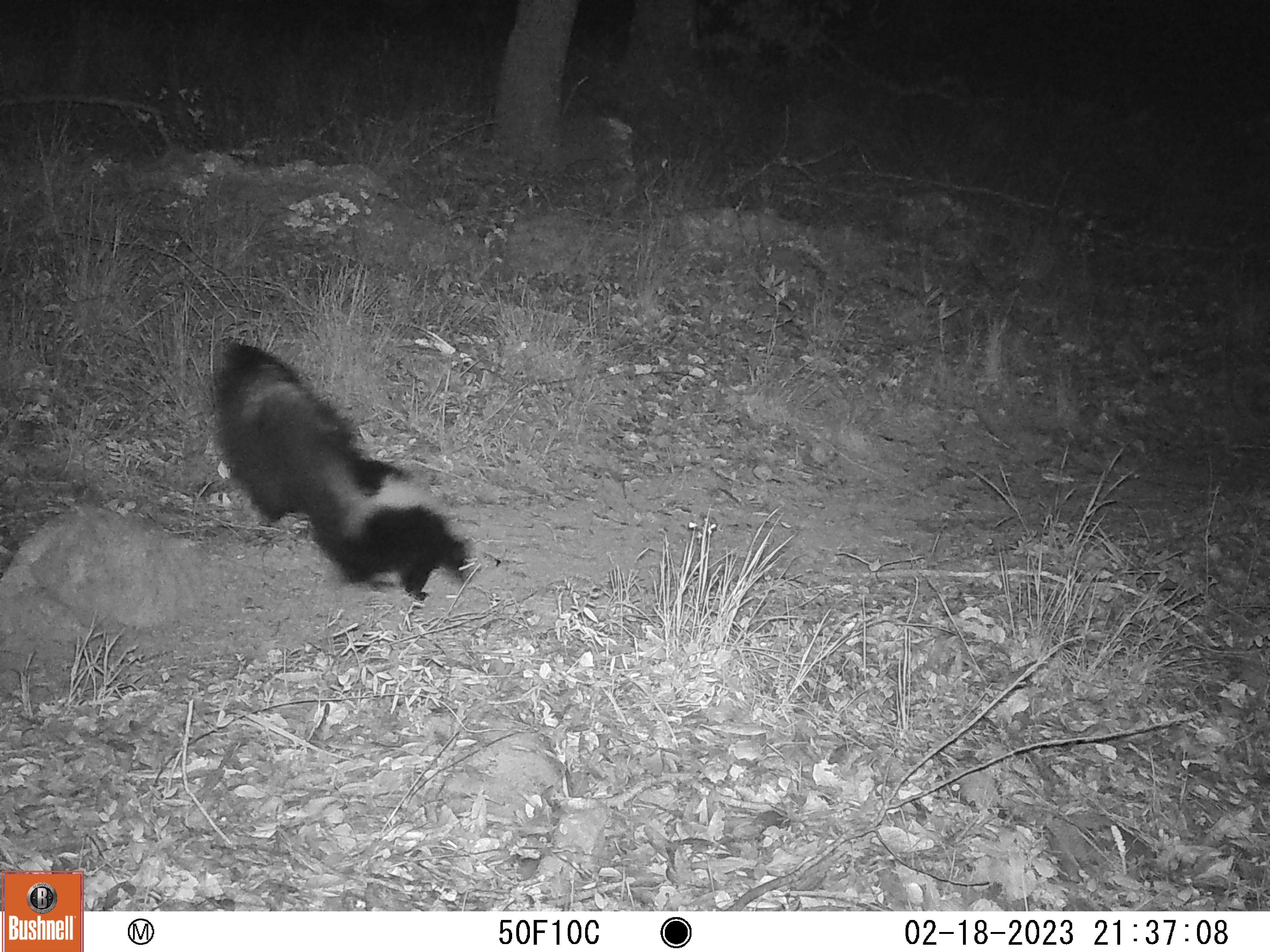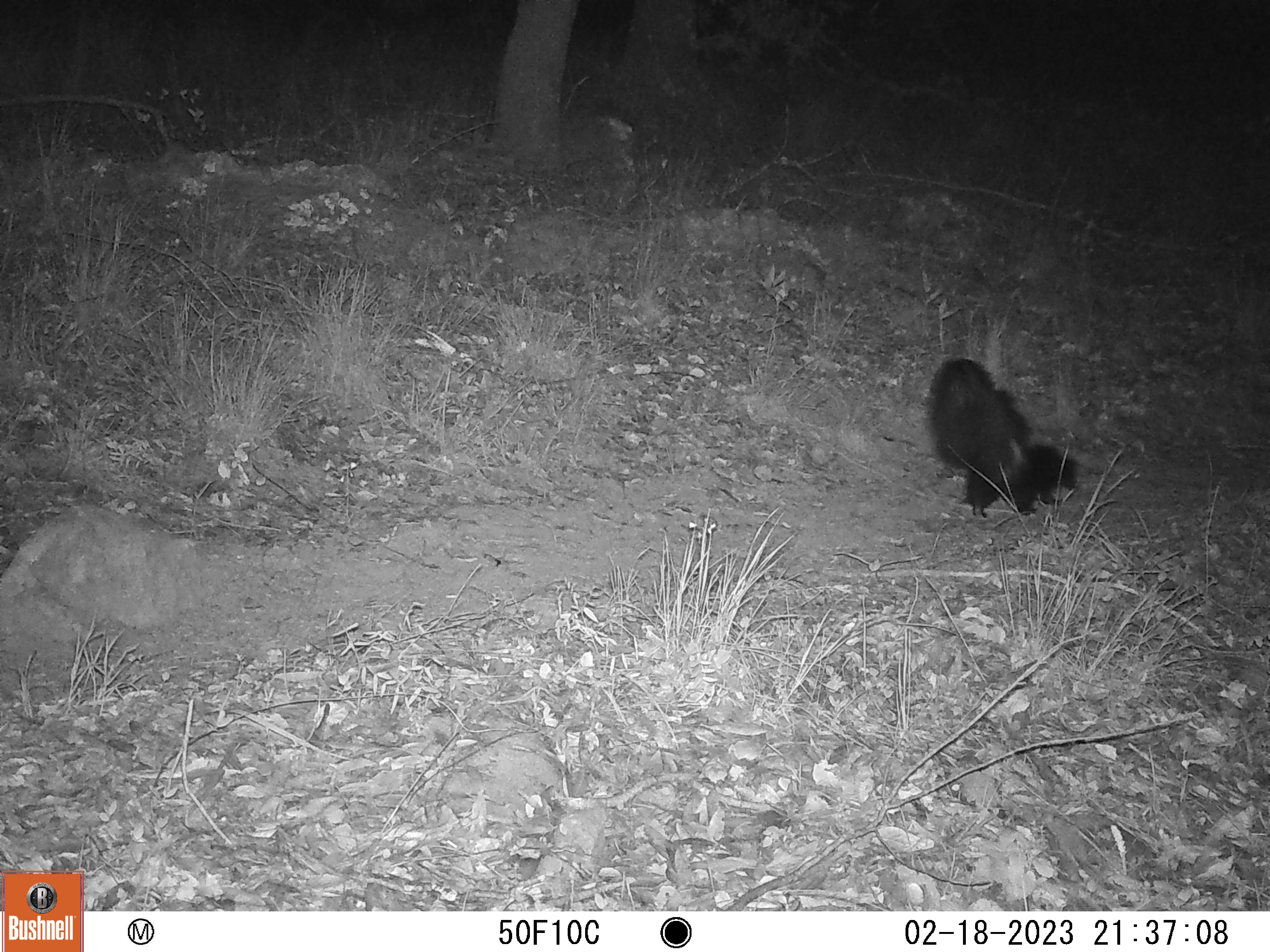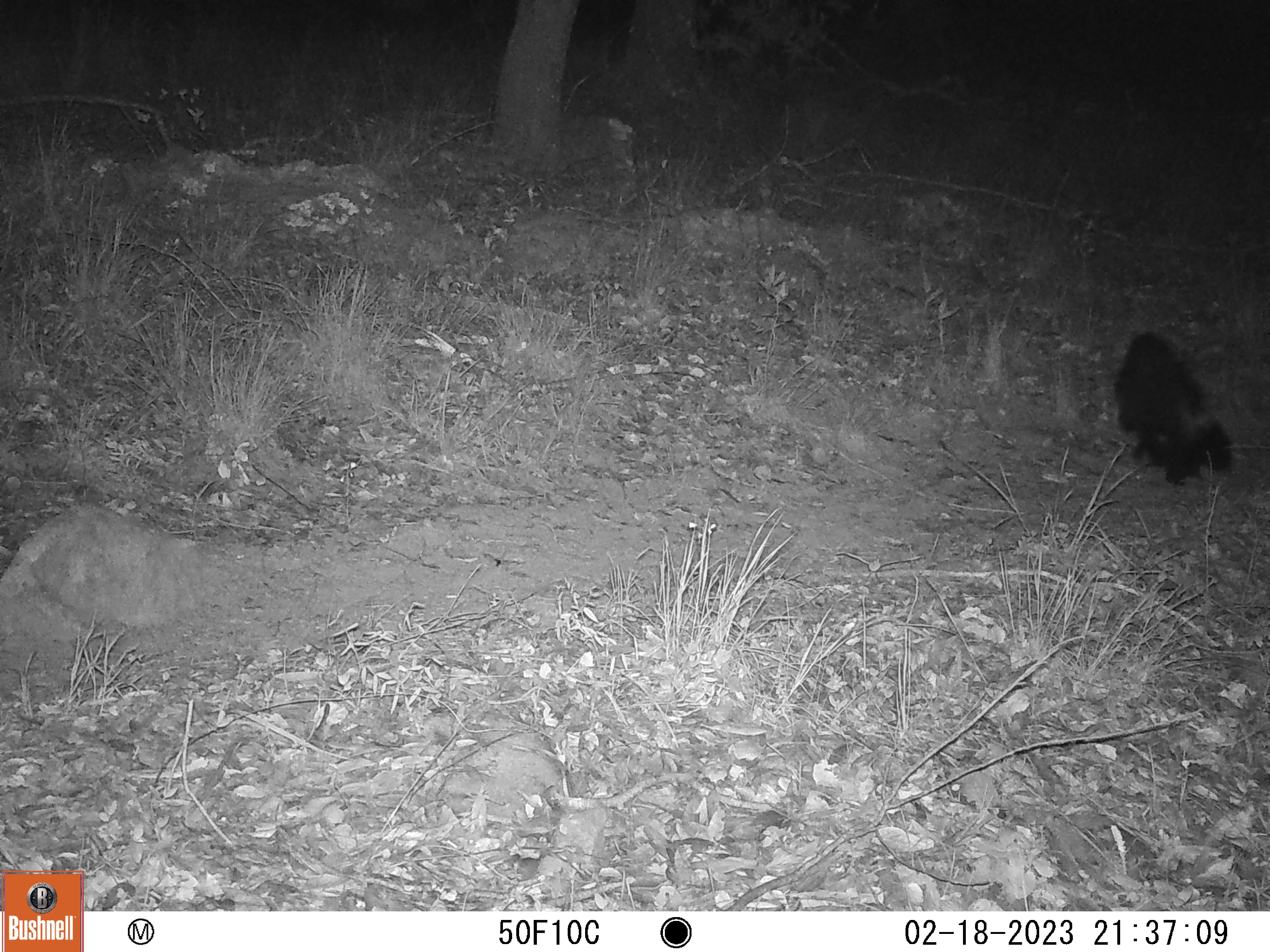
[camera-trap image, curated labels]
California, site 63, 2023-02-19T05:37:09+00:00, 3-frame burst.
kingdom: Animalia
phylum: Chordata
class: Mammalia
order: Carnivora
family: Mephitidae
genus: Mephitis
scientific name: Mephitis mephitis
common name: striped skunk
Striped skunk (Mephitis mephitis).